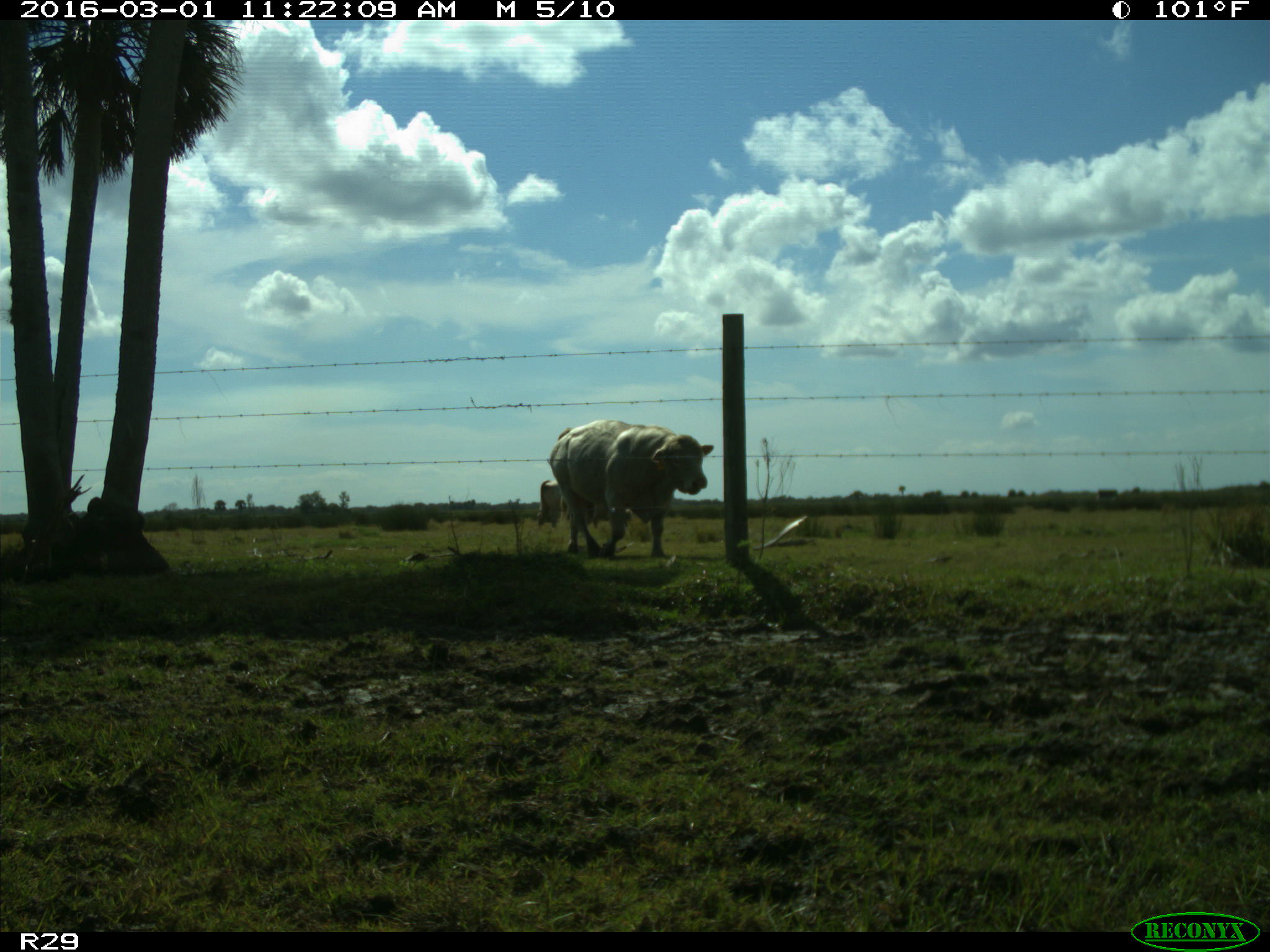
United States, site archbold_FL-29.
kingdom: Animalia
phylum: Chordata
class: Mammalia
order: Artiodactyla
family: Bovidae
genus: Bos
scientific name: Bos taurus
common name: domestic cow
Bos taurus (domestic cow).